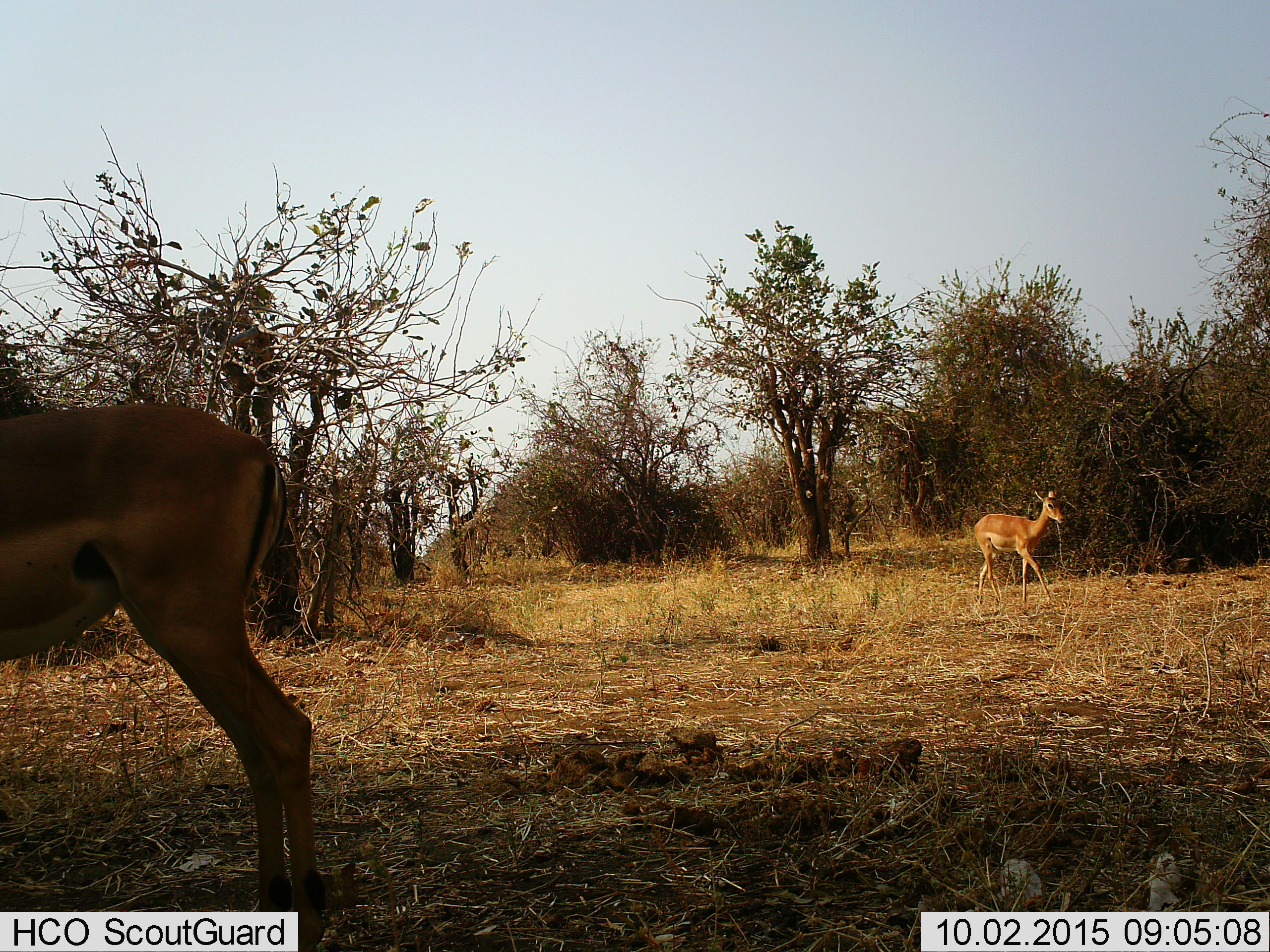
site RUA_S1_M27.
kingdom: Animalia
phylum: Chordata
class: Mammalia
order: Artiodactyla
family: Bovidae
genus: Aepyceros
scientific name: Aepyceros melampus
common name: impala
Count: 2.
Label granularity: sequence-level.